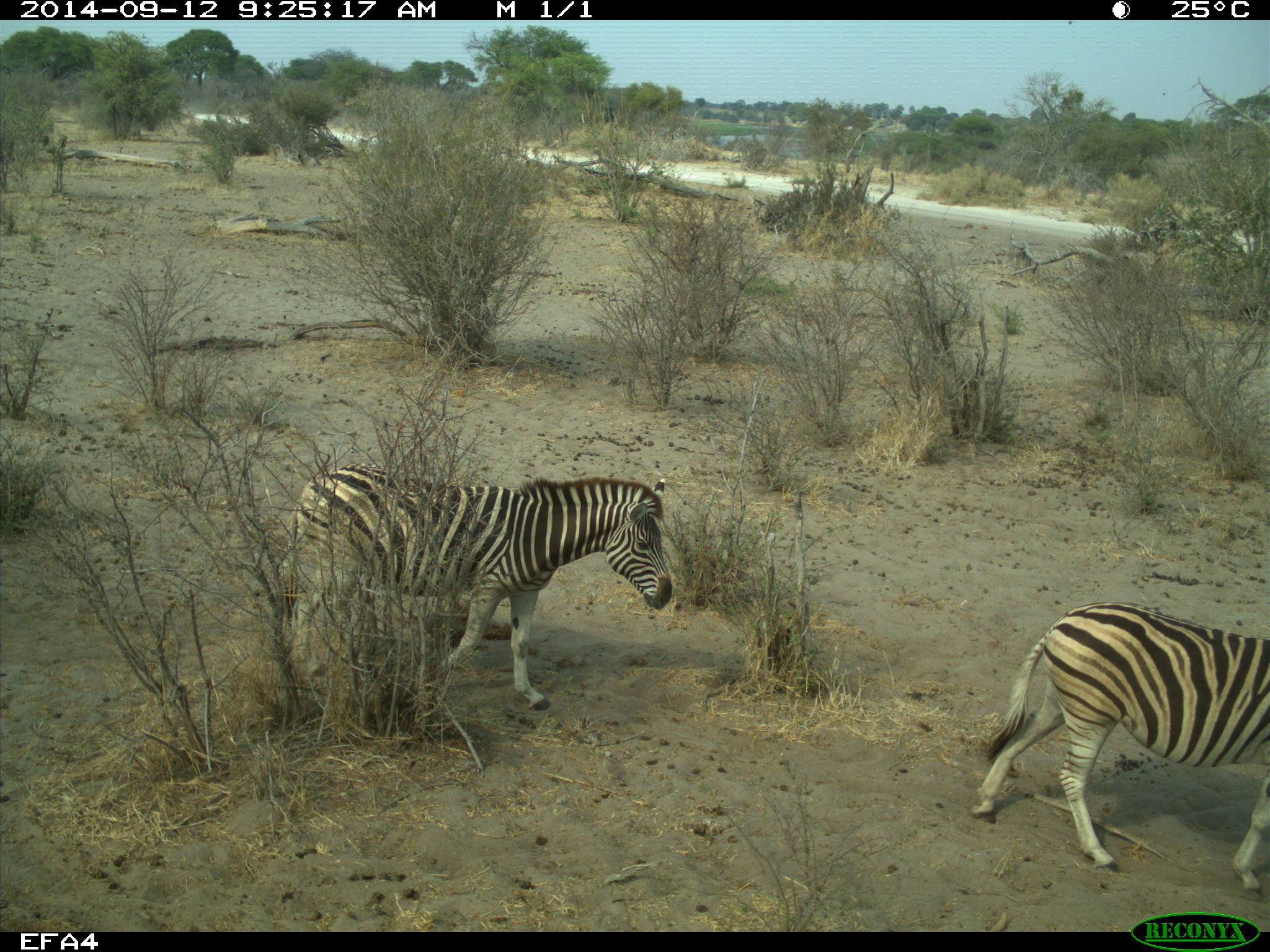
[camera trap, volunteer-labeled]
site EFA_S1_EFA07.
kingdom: Animalia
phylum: Chordata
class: Mammalia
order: Perissodactyla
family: Equidae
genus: Equus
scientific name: Equus quagga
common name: plains zebra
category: zebraplains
Zebraplains (plains zebra) (Equus quagga), count 2. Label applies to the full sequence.